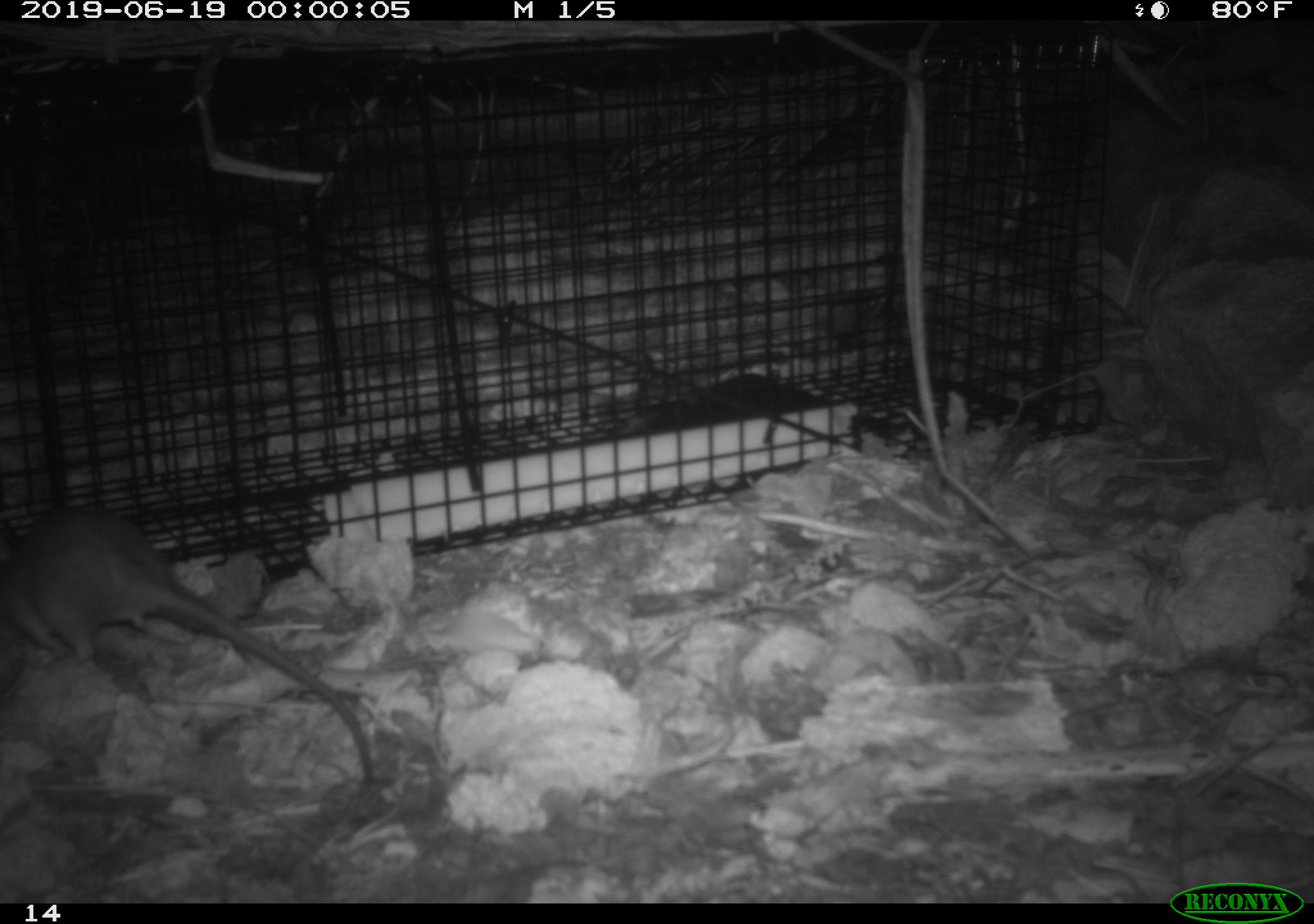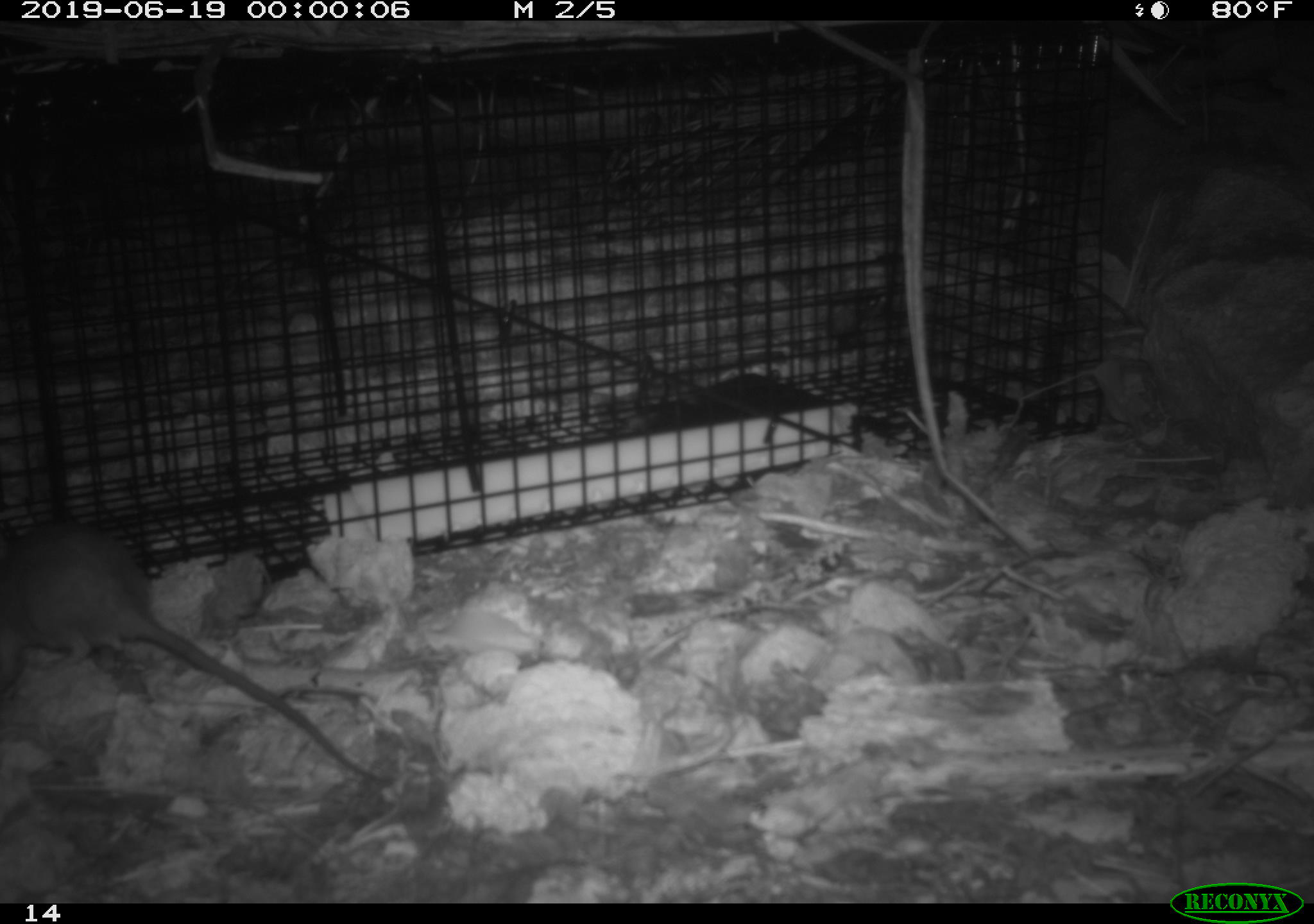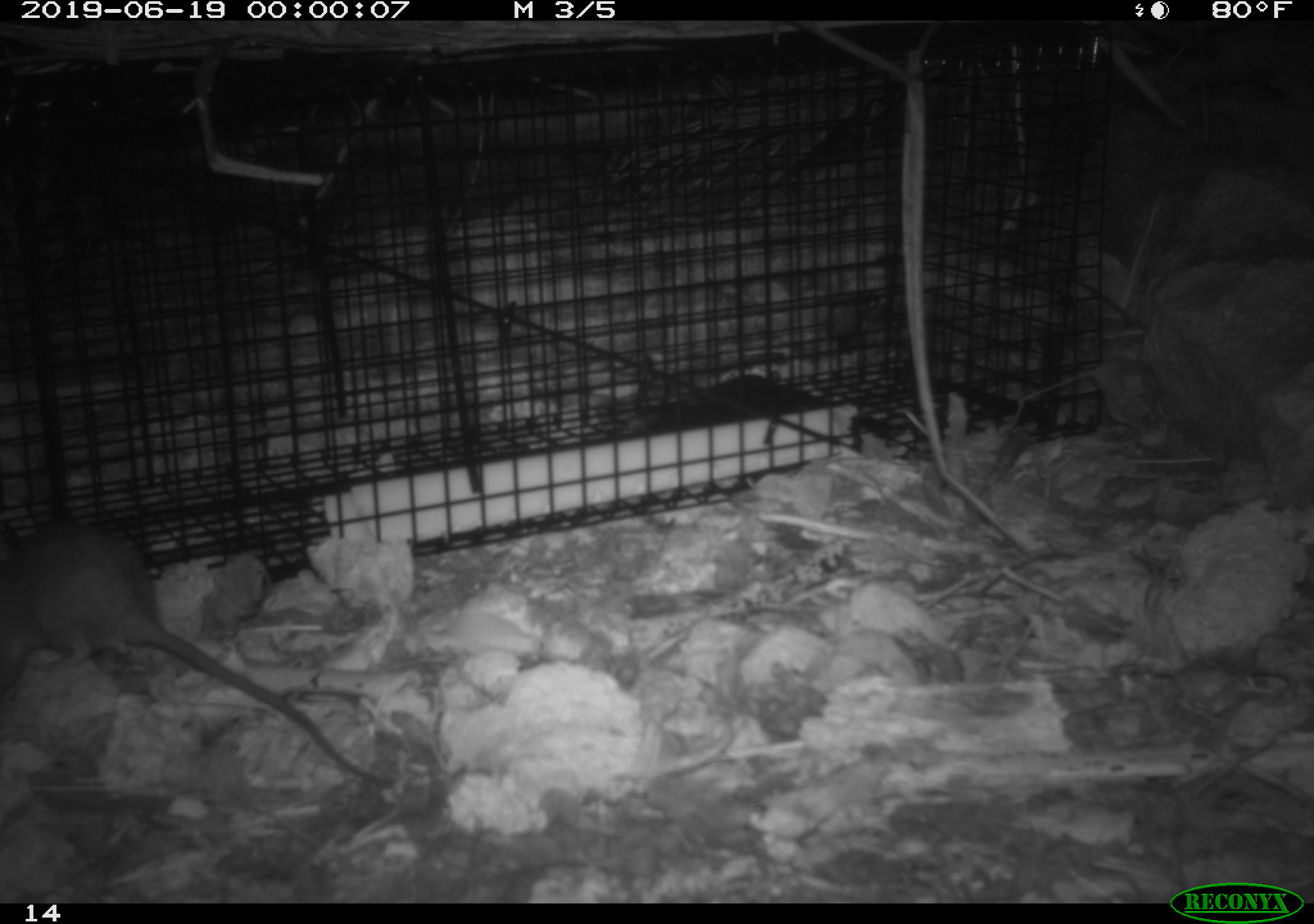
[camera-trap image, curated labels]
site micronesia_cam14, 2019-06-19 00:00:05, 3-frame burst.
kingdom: Animalia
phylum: Chordata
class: Mammalia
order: Rodentia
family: Muridae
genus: Rattus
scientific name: Rattus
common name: rat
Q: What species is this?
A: Rat (Rattus).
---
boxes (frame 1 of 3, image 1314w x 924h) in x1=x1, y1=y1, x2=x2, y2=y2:
rat: x1=0, y1=506, x2=384, y2=796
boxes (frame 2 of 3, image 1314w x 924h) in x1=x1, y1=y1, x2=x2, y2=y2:
rat: x1=0, y1=522, x2=391, y2=793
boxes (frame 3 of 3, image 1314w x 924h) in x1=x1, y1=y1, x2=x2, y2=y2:
rat: x1=0, y1=522, x2=393, y2=793